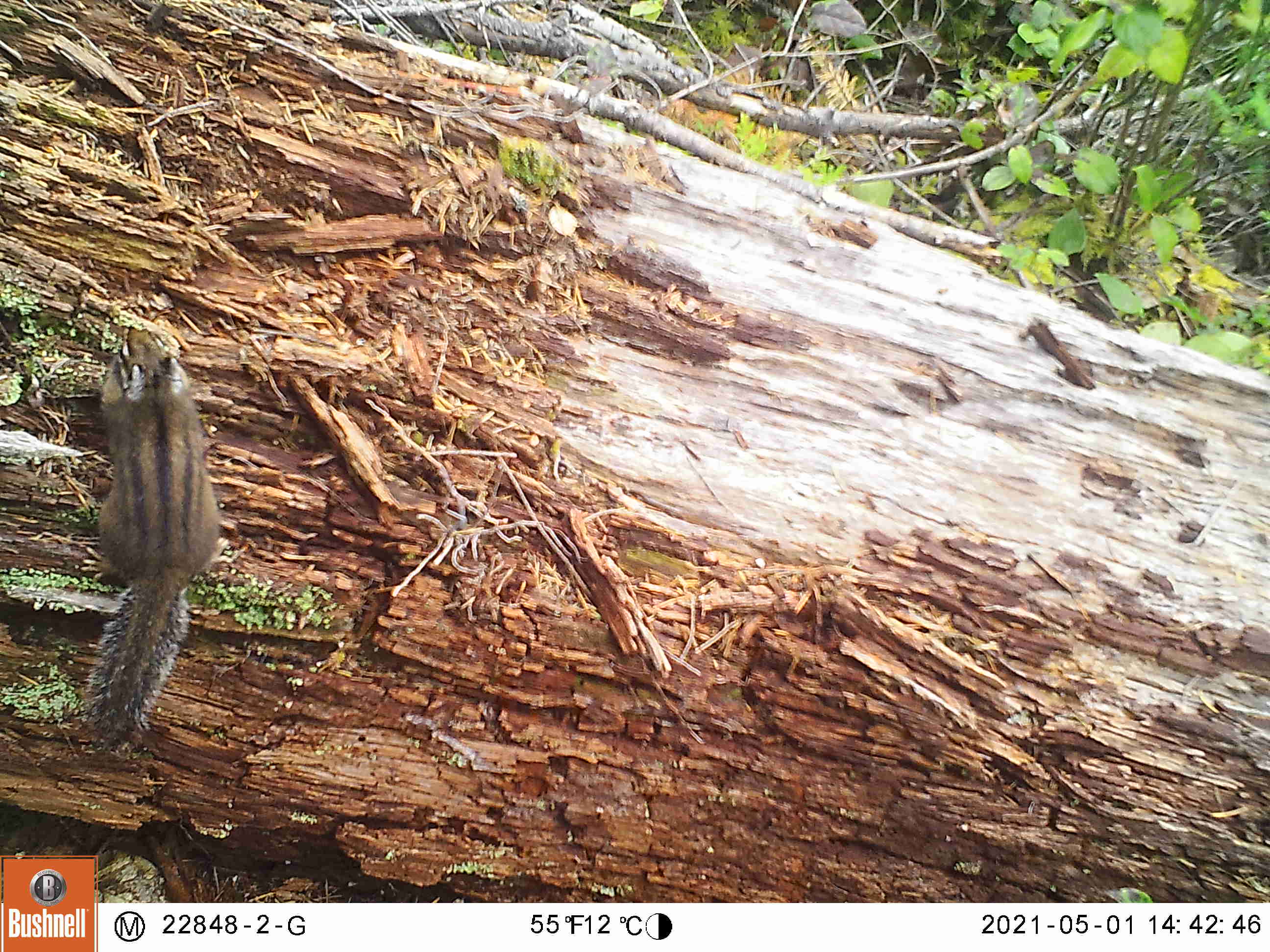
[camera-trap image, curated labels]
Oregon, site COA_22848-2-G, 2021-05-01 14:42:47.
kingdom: Animalia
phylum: Chordata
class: Mammalia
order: Rodentia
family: Sciuridae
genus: Neotamias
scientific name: Neotamias townsendii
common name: townsend's chipmunk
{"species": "townsend's chipmunk (Neotamias townsendii)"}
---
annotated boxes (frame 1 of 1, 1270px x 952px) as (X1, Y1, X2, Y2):
townsend's chipmunk: (63, 315, 224, 754)